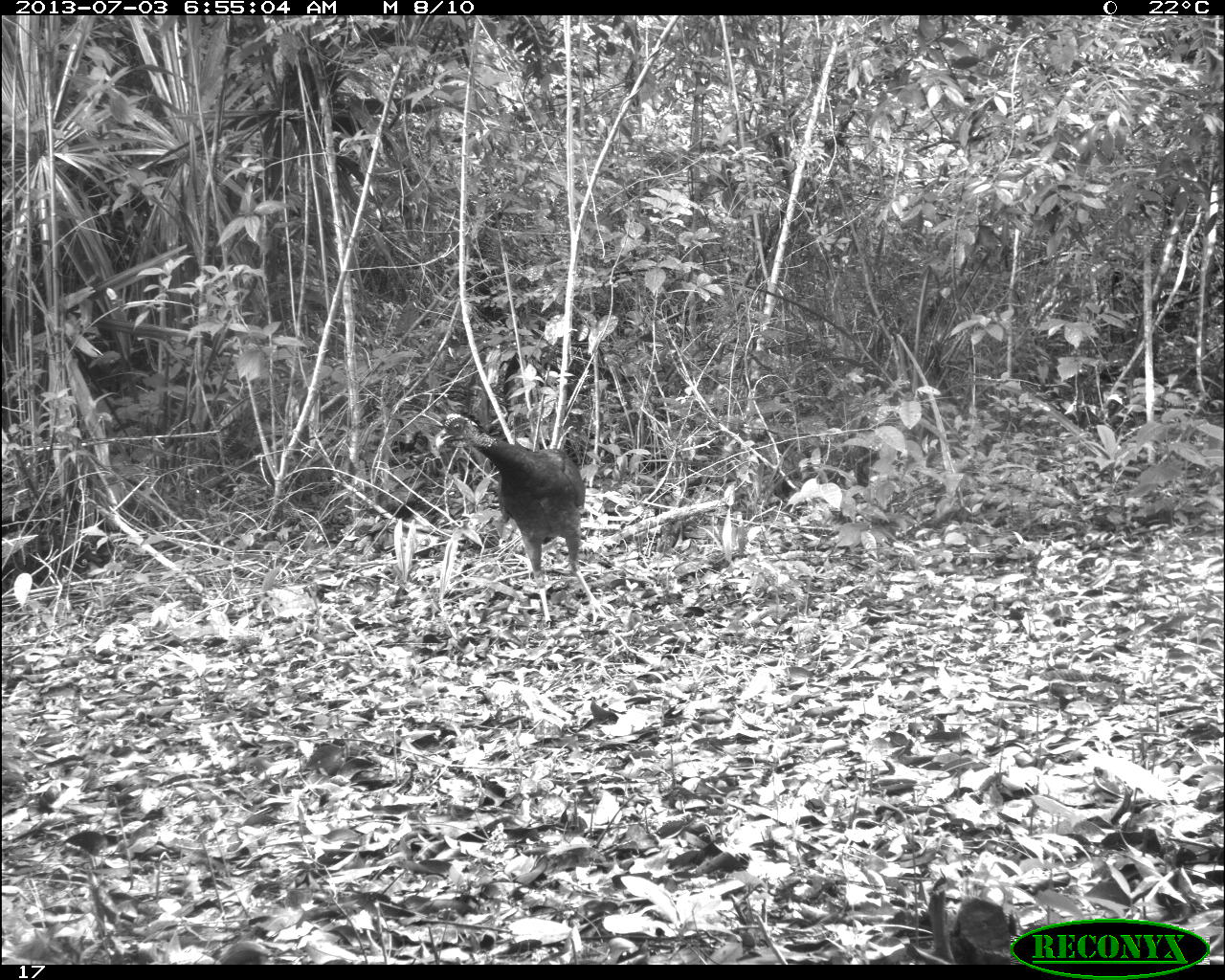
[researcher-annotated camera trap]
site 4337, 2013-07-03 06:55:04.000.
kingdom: Animalia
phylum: Chordata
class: Aves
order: Galliformes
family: Cracidae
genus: Crax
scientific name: Crax rubra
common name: great curassow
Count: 1.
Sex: female.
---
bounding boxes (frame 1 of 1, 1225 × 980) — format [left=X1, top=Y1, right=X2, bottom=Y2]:
crax rubra: [left=427, top=409, right=613, bottom=625]